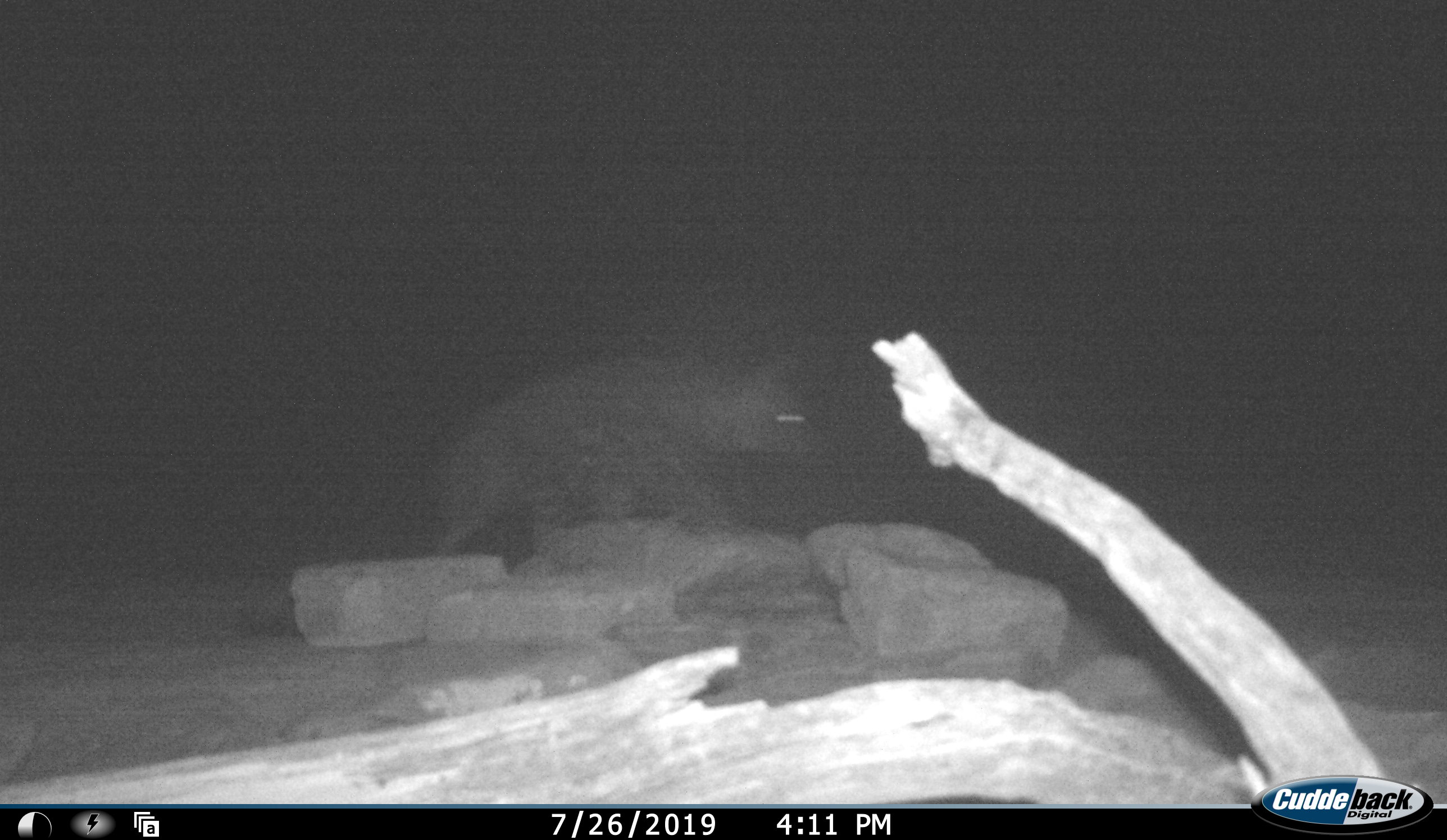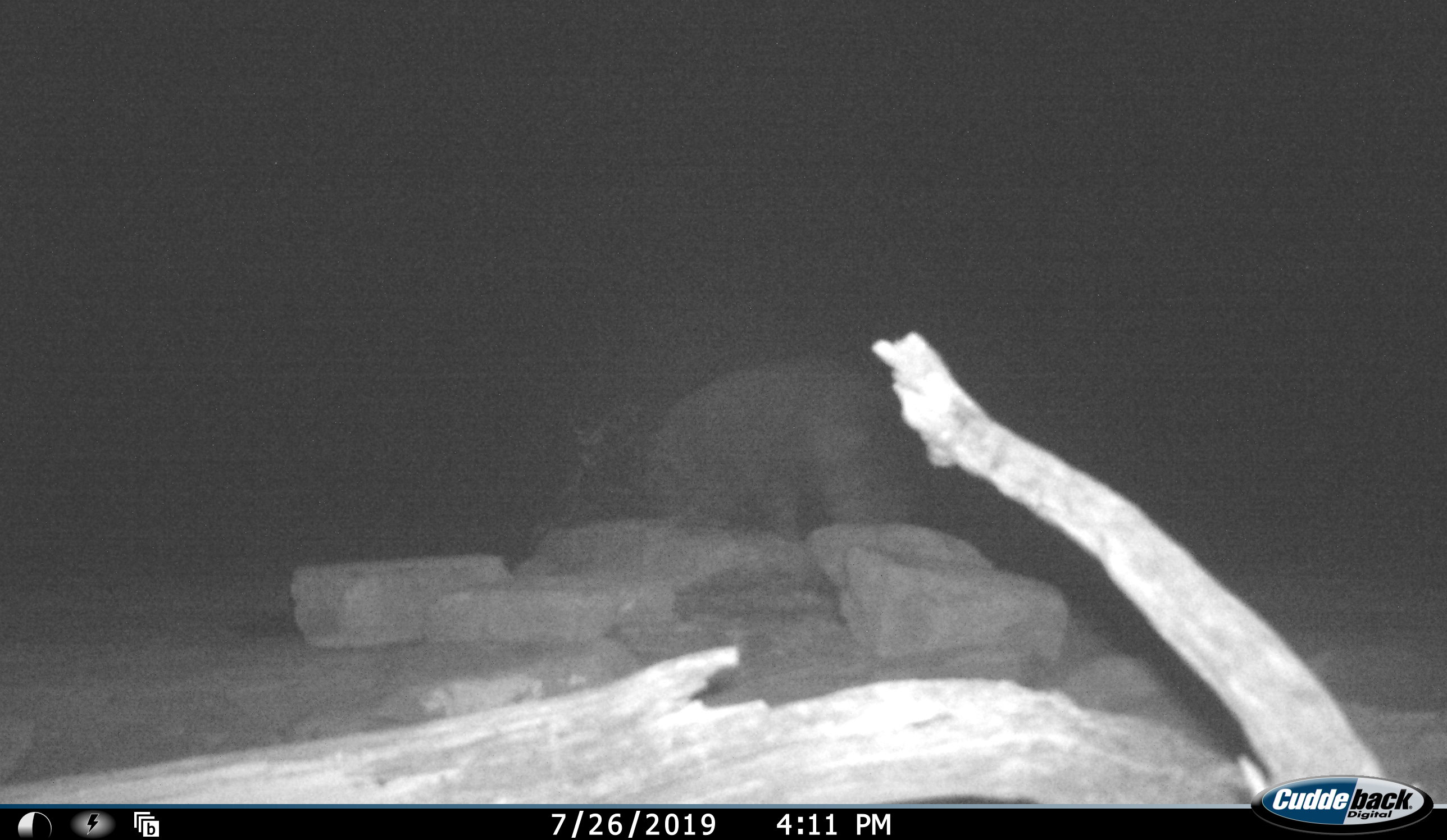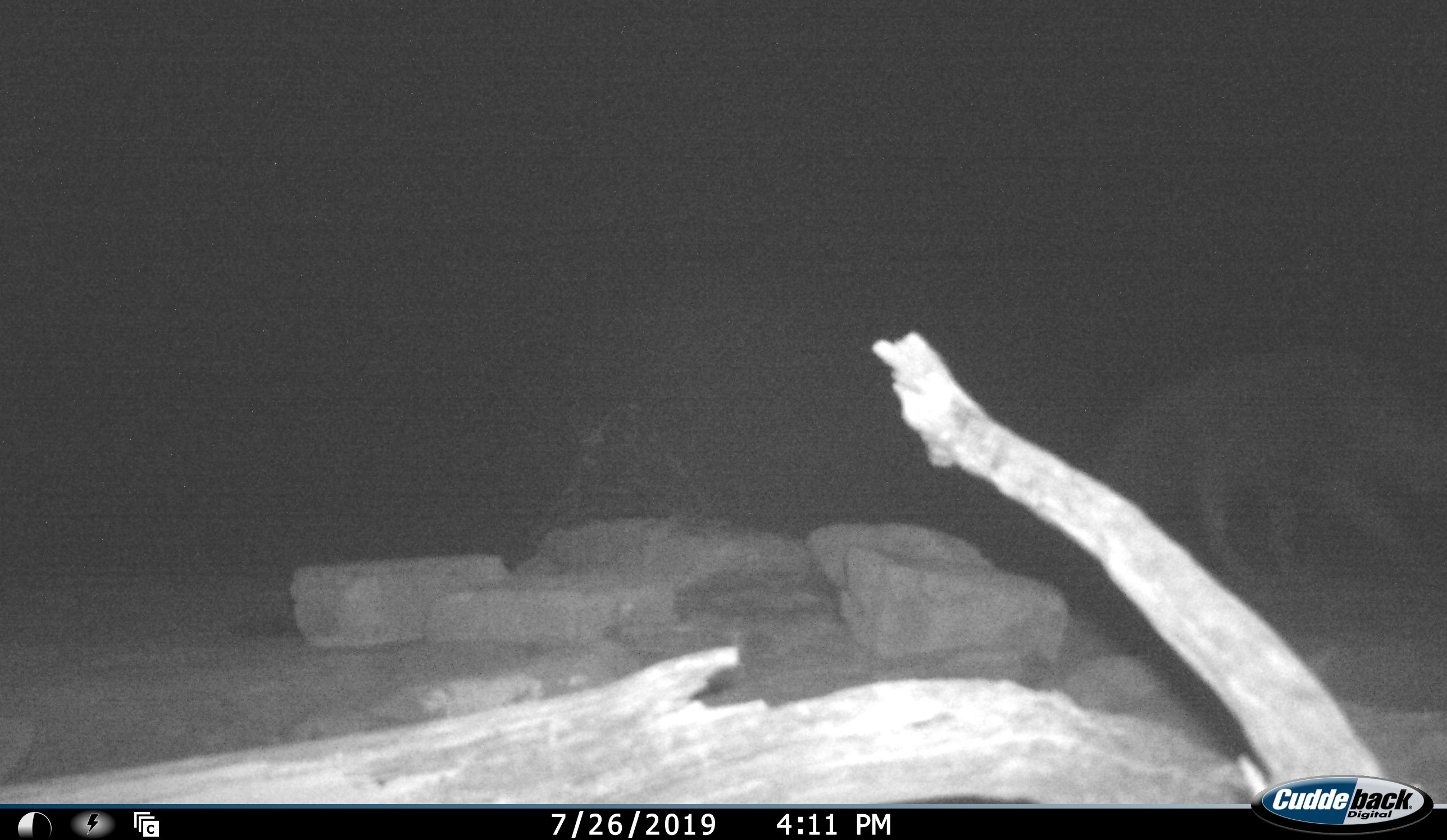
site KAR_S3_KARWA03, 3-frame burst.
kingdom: Animalia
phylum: Chordata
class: Mammalia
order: Carnivora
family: Hyaenidae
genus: Parahyaena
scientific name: Parahyaena brunnea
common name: brown hyena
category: hyenabrown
Hyenabrown (brown hyena) (Parahyaena brunnea), count 1. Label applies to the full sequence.